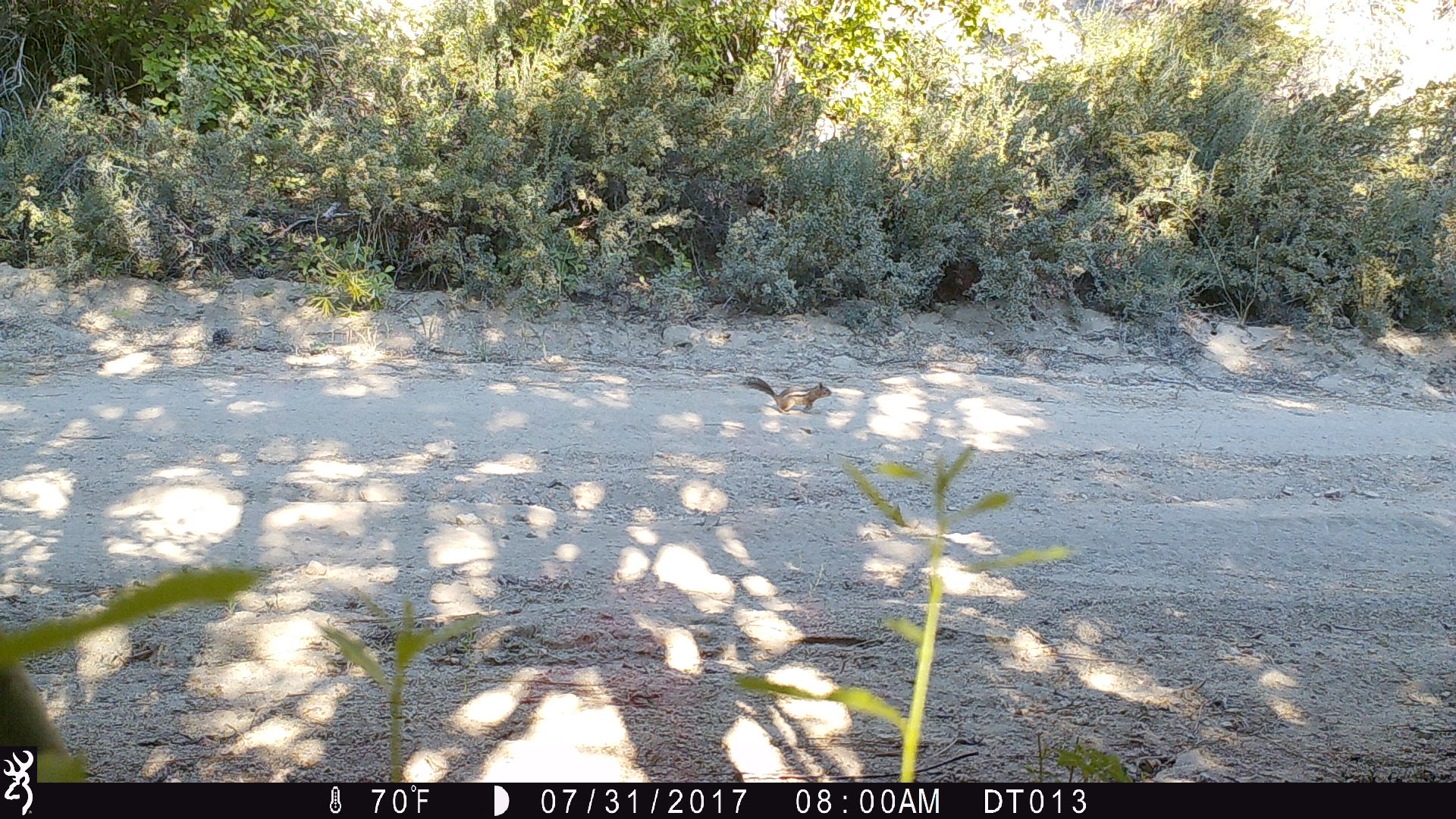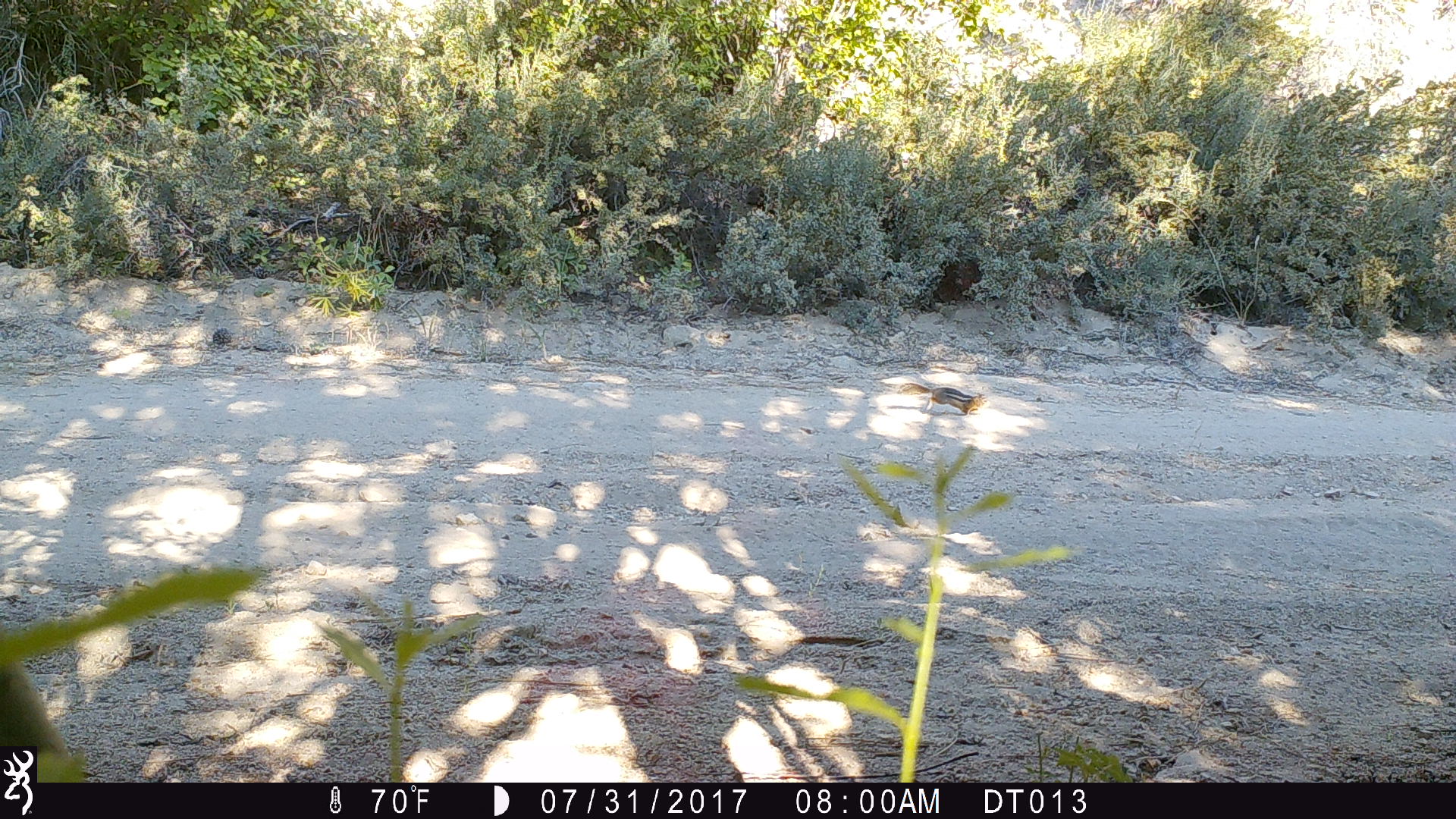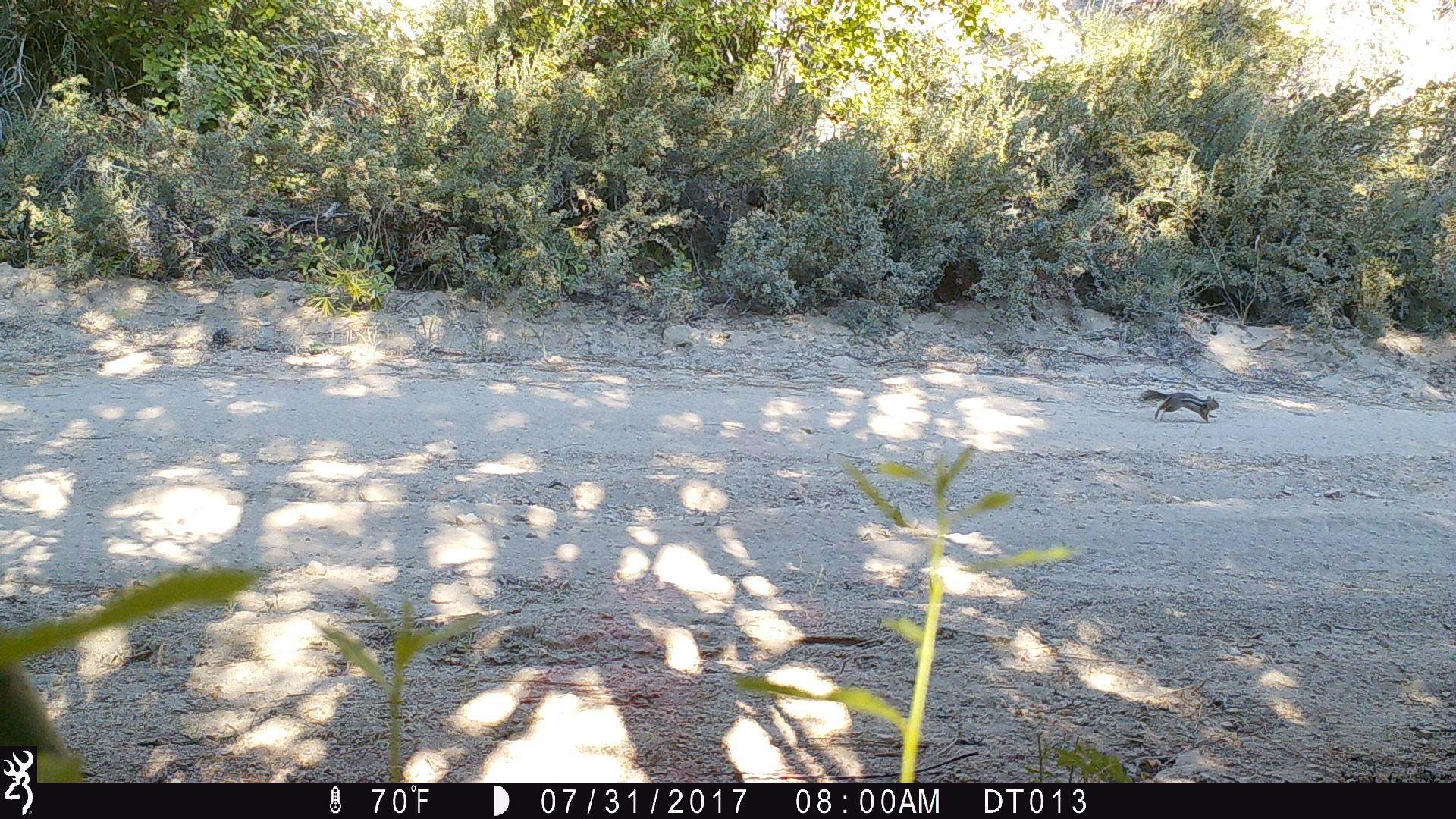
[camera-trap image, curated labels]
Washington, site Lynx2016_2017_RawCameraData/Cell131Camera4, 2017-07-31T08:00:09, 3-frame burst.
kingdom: Animalia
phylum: Chordata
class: Mammalia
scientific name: Mammalia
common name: small mammal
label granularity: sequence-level